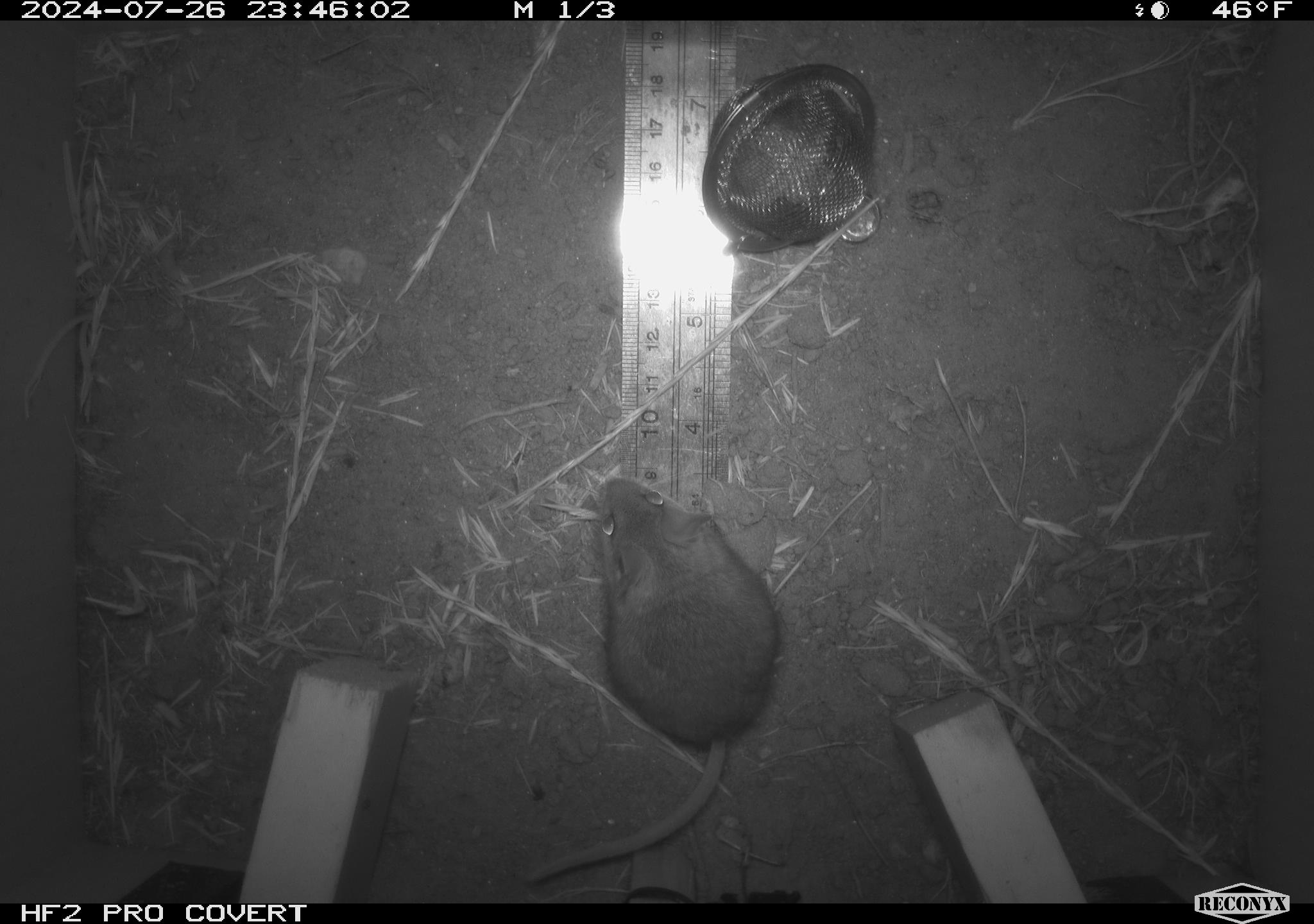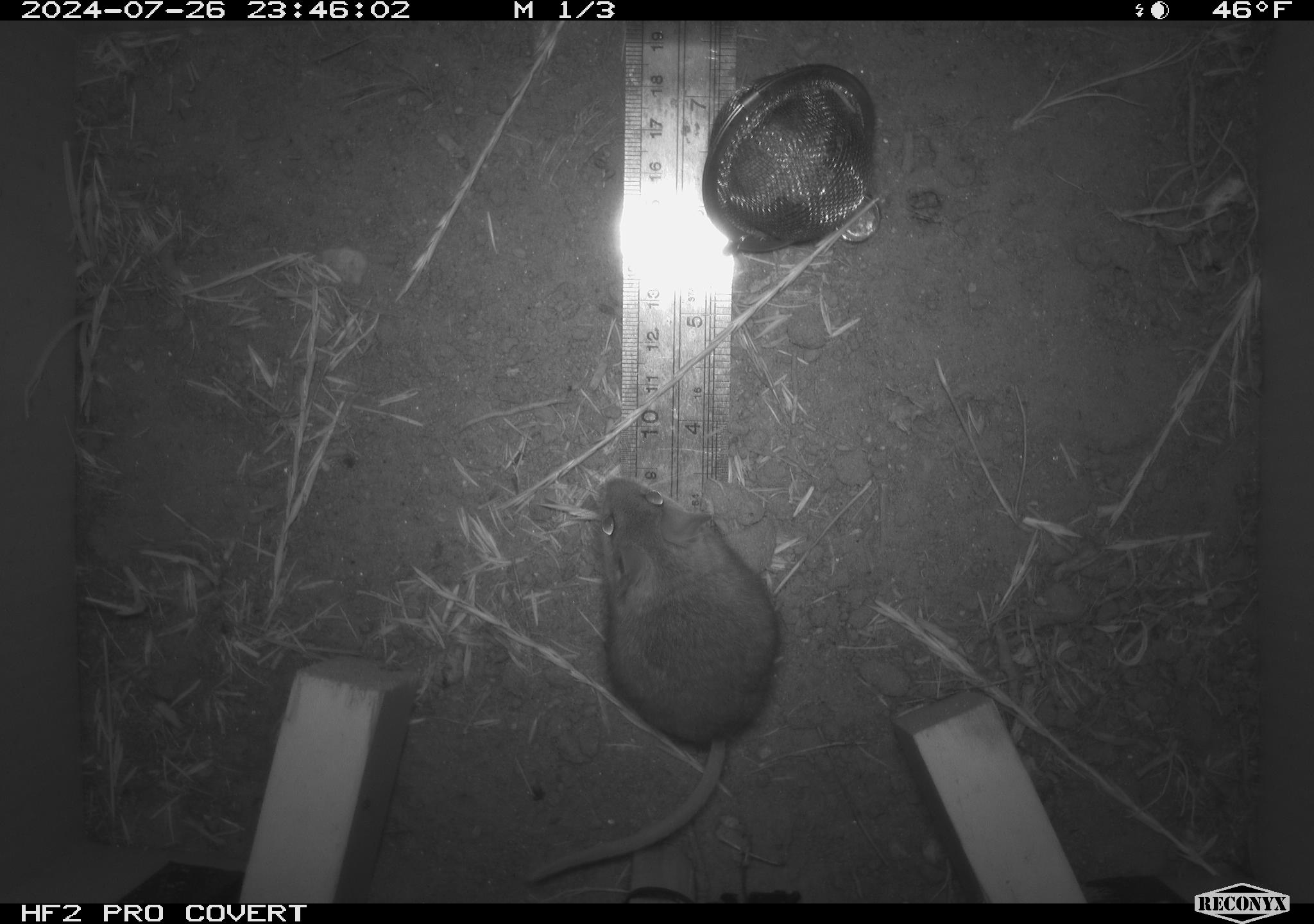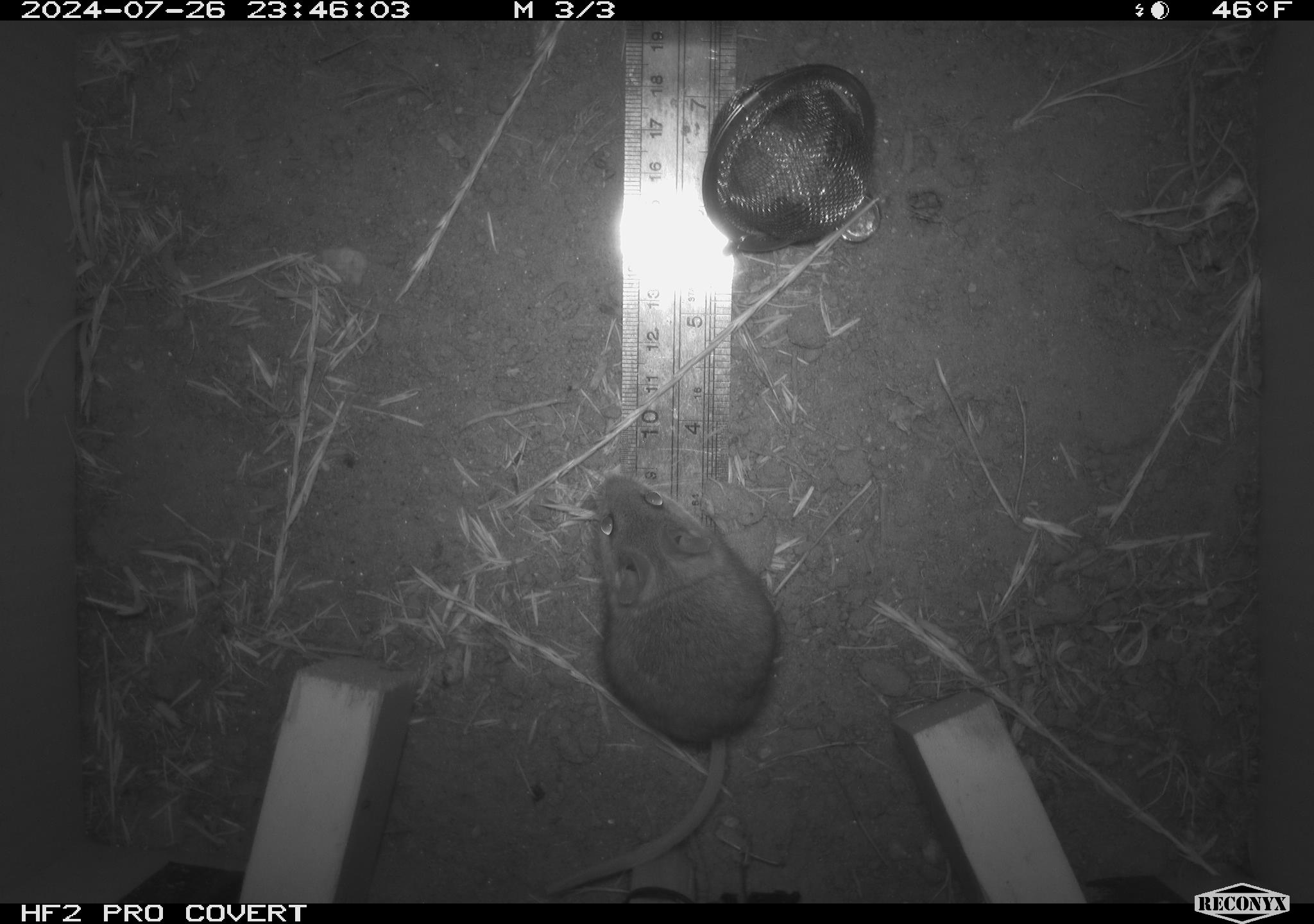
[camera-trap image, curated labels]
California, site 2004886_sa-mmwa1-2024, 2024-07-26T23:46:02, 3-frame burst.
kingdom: Animalia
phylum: Chordata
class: Mammalia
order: Rodentia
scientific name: Rodentia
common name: mouse species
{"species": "mouse species (Rodentia)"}